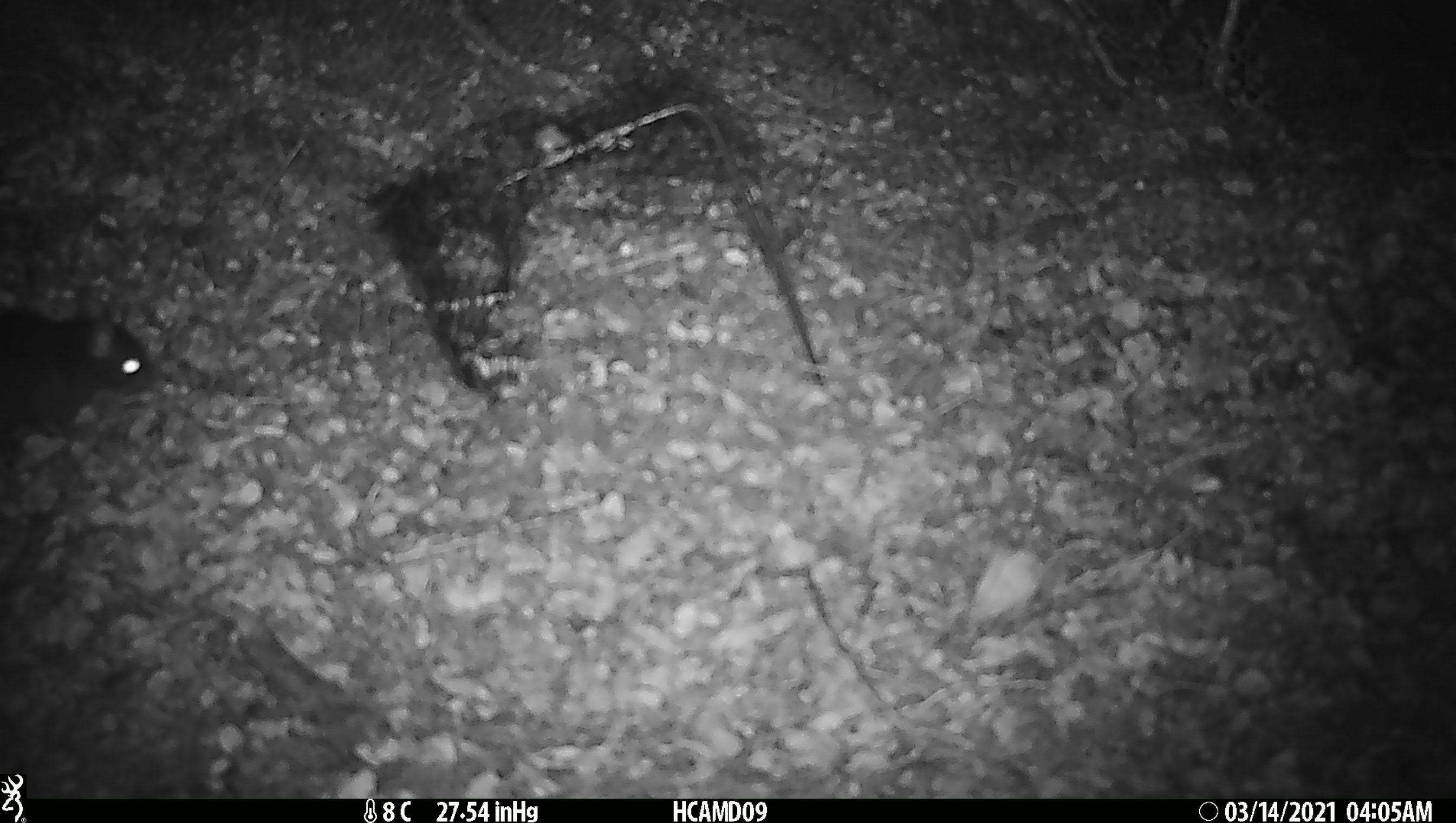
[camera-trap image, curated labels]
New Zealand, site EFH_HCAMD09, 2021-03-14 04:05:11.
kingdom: Animalia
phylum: Chordata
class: Mammalia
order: Rodentia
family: Muridae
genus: Rattus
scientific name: Rattus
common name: rat